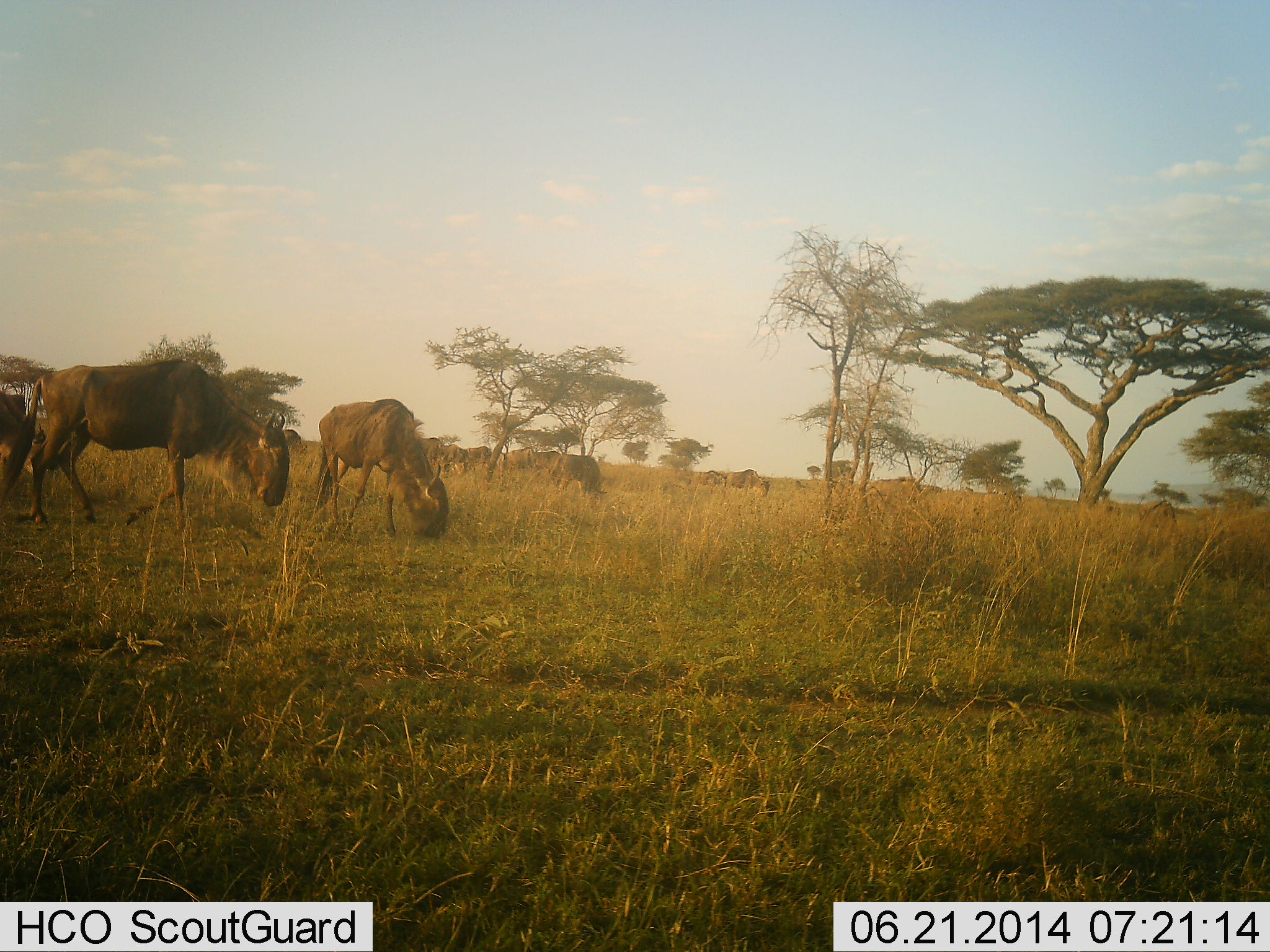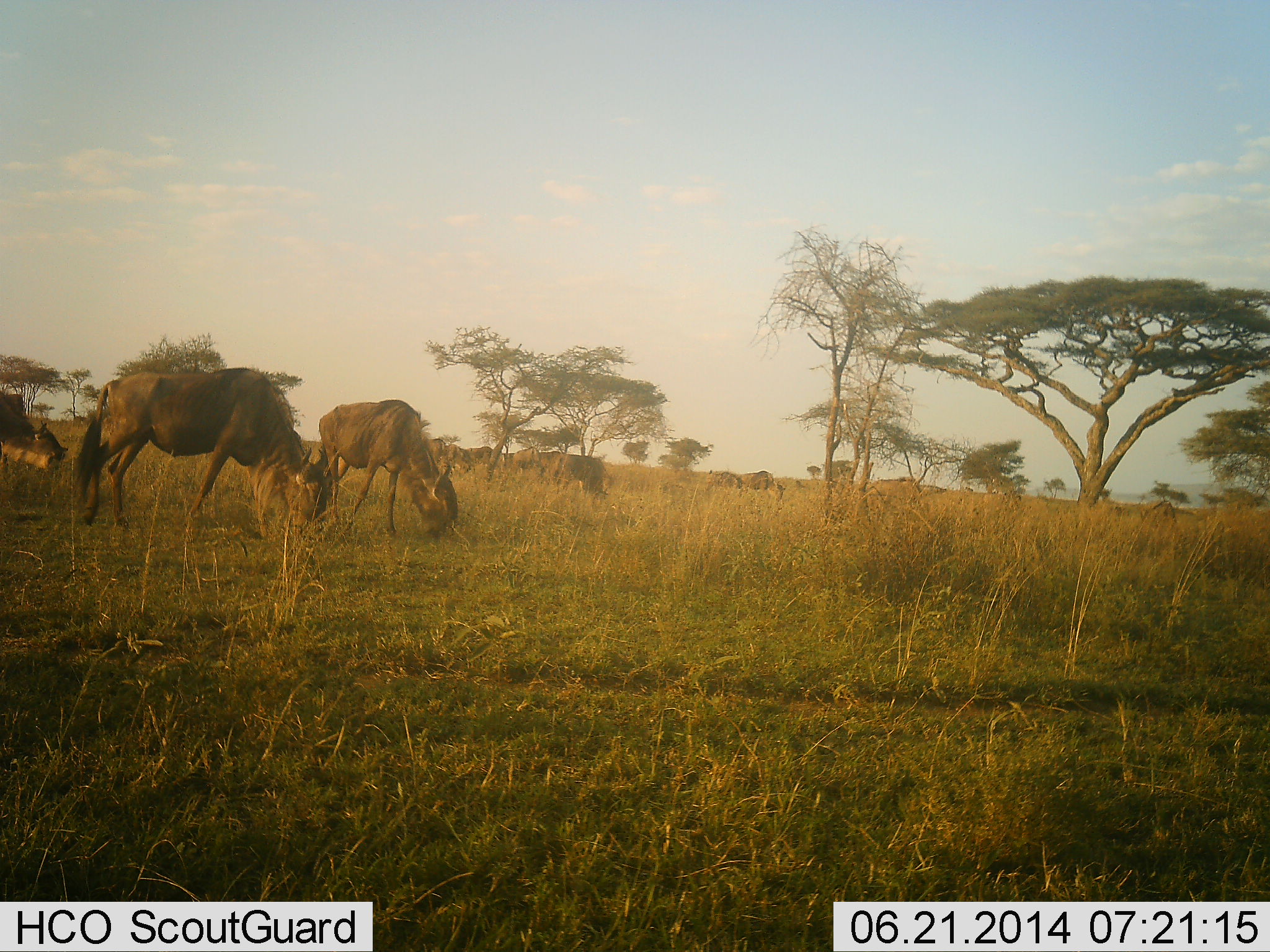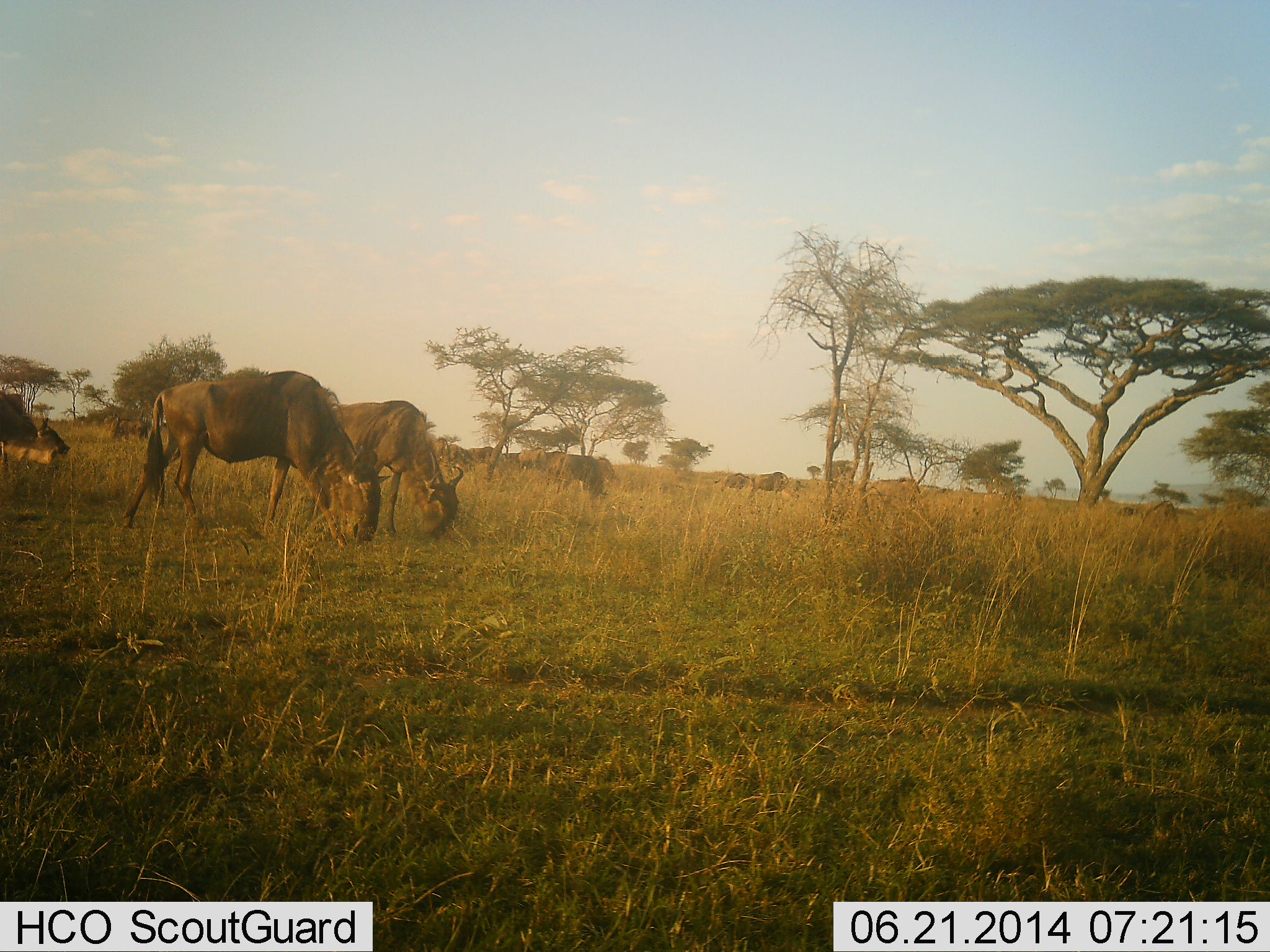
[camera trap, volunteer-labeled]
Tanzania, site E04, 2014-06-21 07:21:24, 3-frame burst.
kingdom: Animalia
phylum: Chordata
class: Mammalia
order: Artiodactyla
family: Bovidae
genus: Connochaetes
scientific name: Connochaetes taurinus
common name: blue wildebeest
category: wildebeest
Wildebeest (blue wildebeest) (Connochaetes taurinus), count 11-50. Behavior (volunteer vote fractions): standing 45%, resting 0%, moving 45%, interacting 0%. Young present (vote fraction): 0%. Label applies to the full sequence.